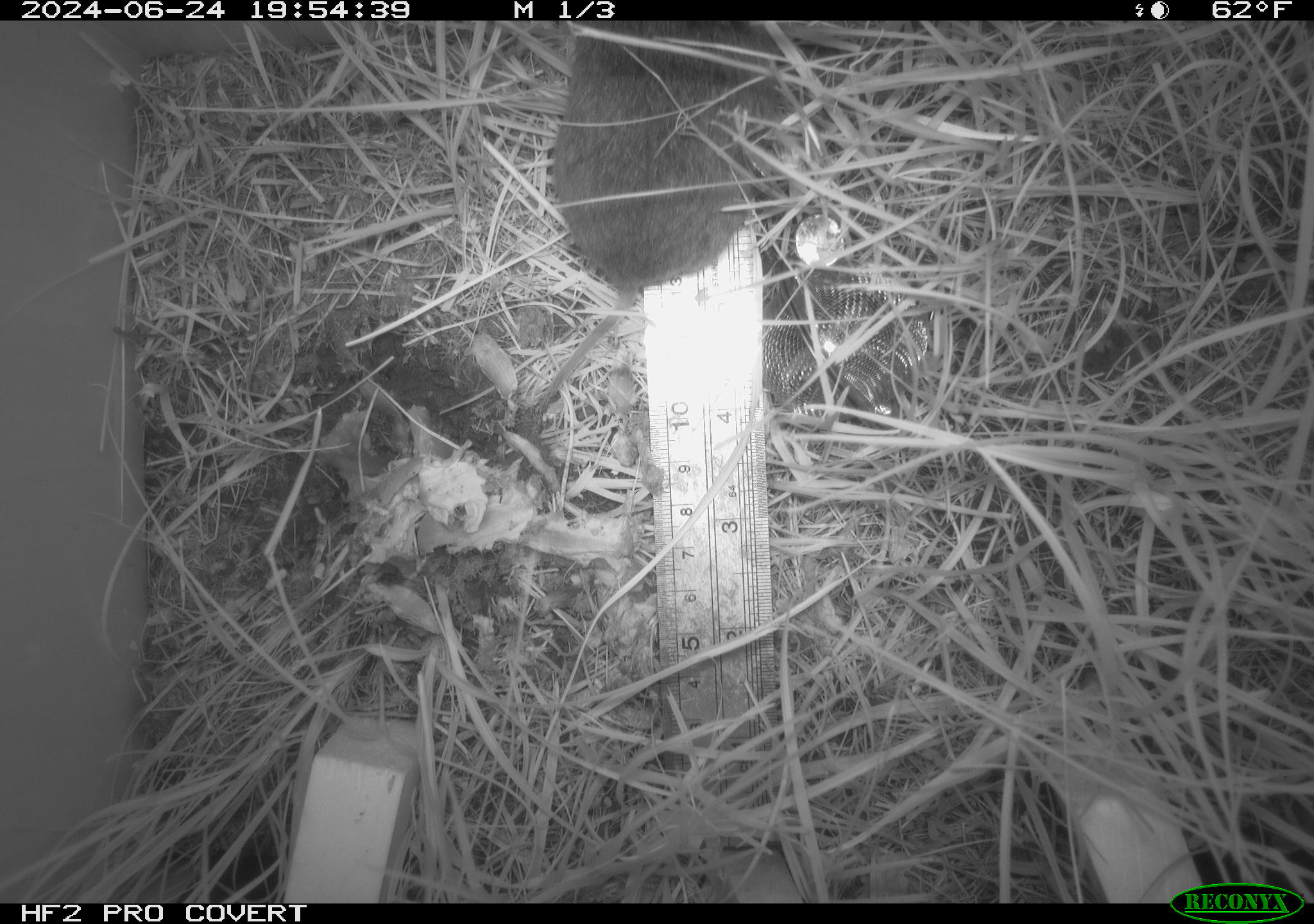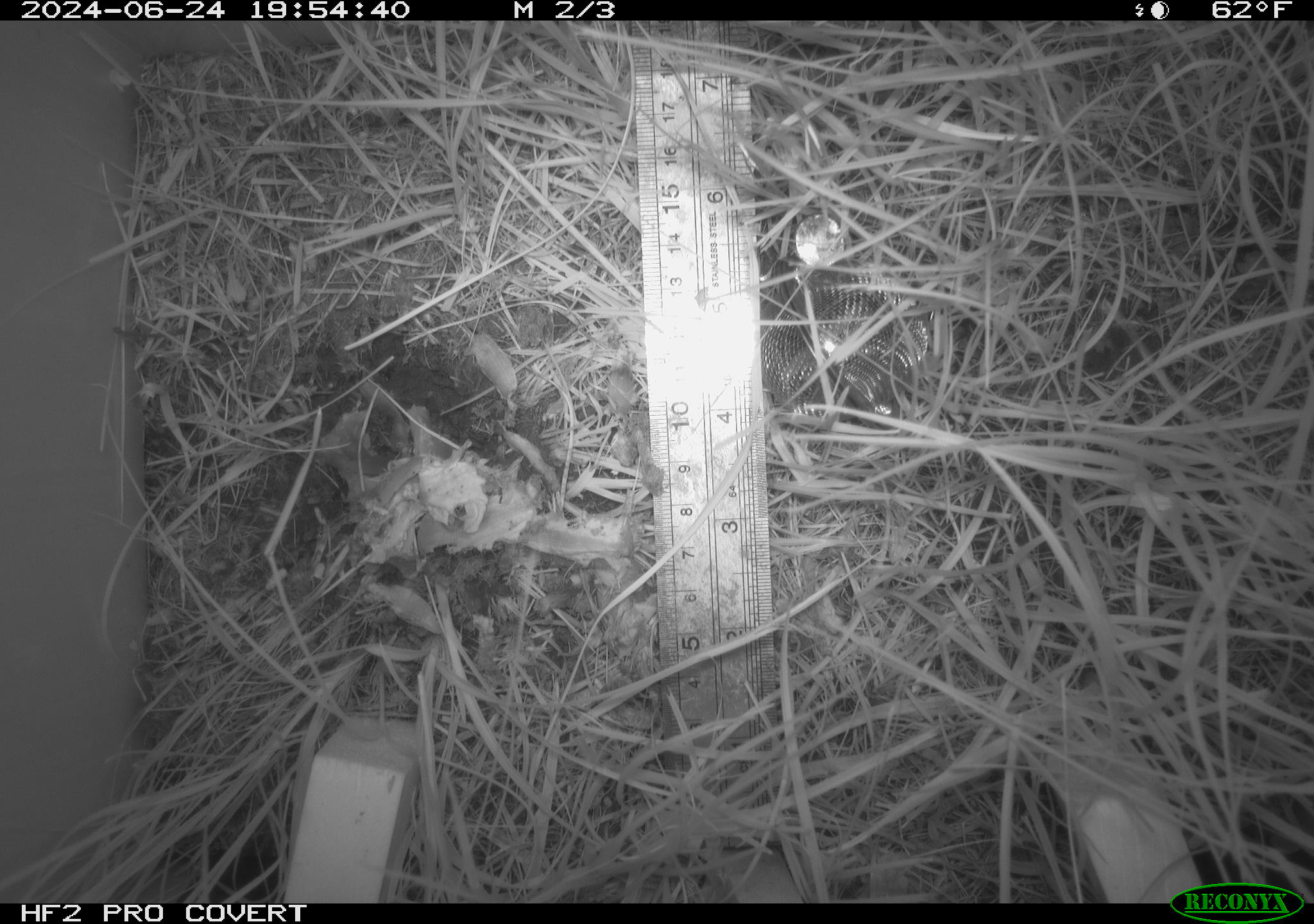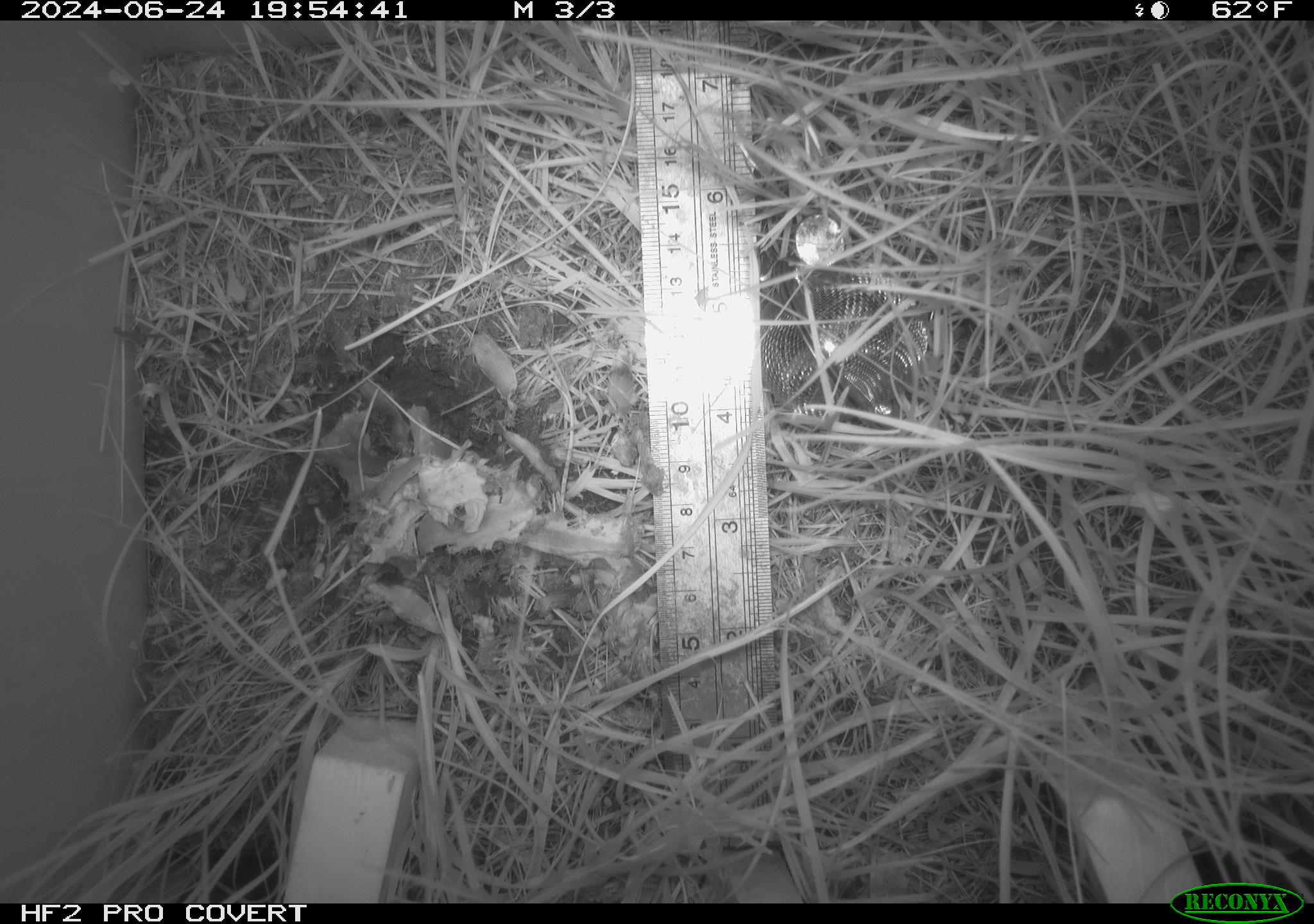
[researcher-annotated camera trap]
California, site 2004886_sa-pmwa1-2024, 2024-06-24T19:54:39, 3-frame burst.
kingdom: Animalia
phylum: Chordata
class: Mammalia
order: Rodentia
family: Cricetidae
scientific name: Arvicolinae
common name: voles, lemmings, and muskrats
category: arvicolinae subfamily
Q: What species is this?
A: Arvicolinae subfamily (voles, lemmings, and muskrats) (Arvicolinae).